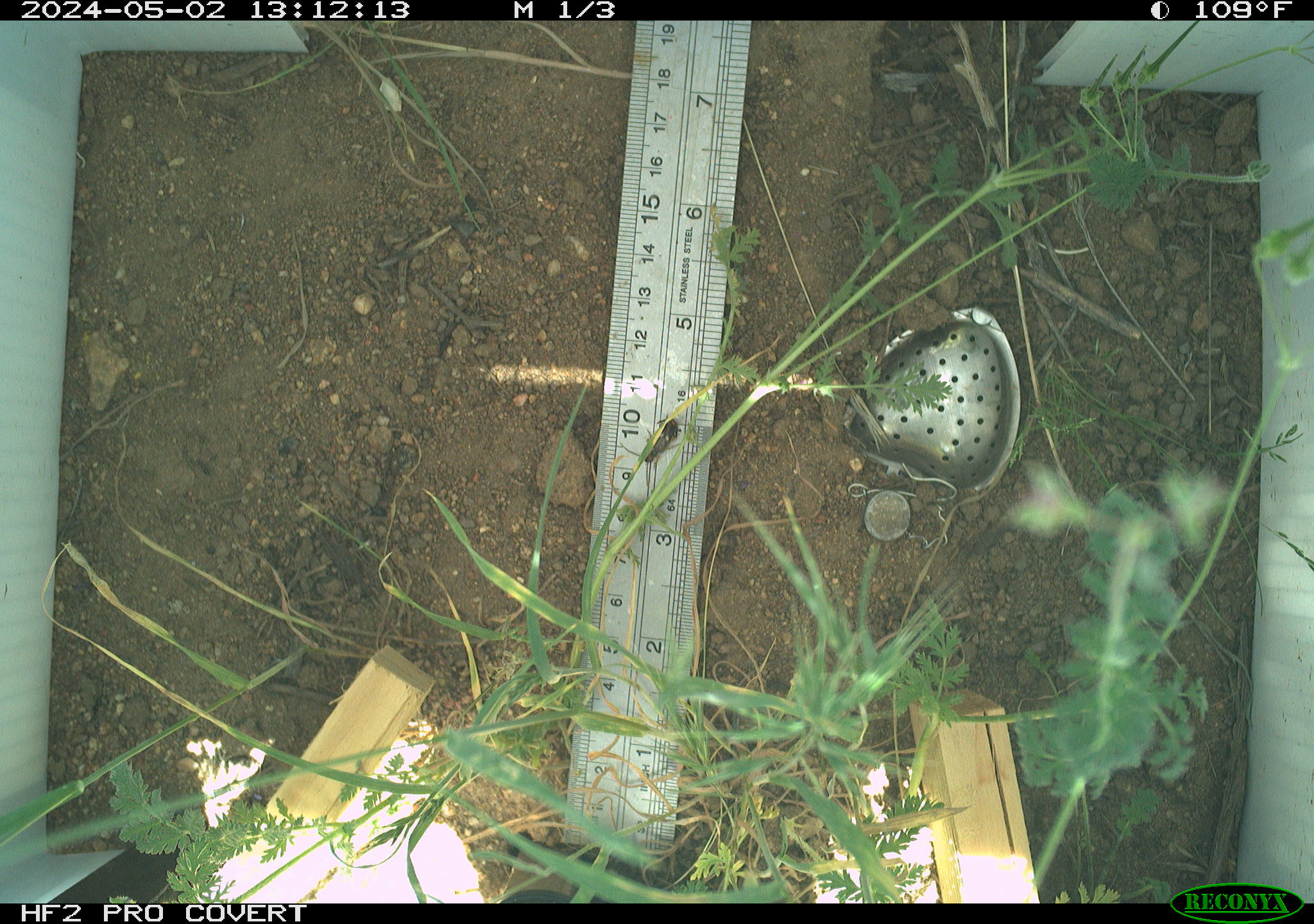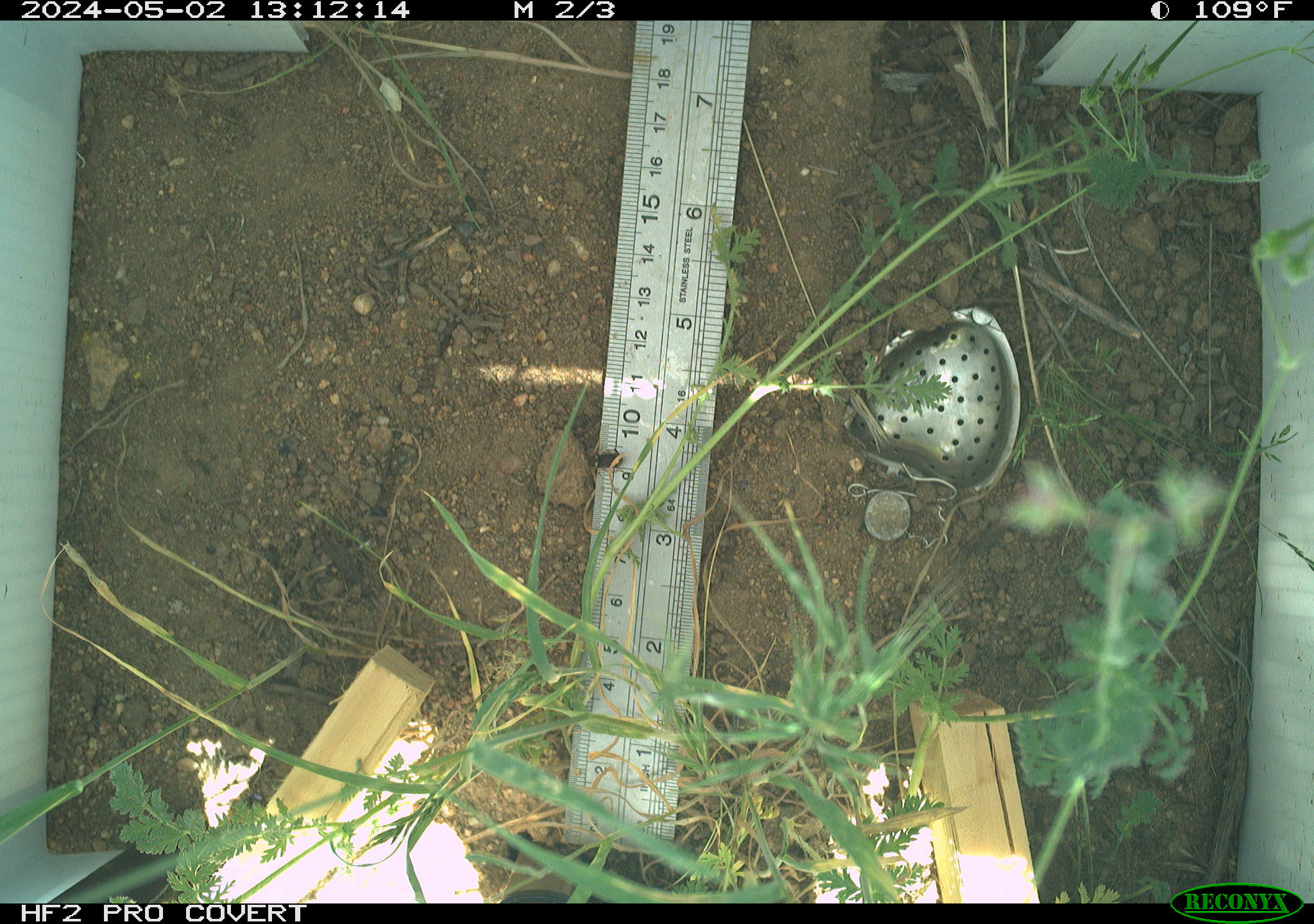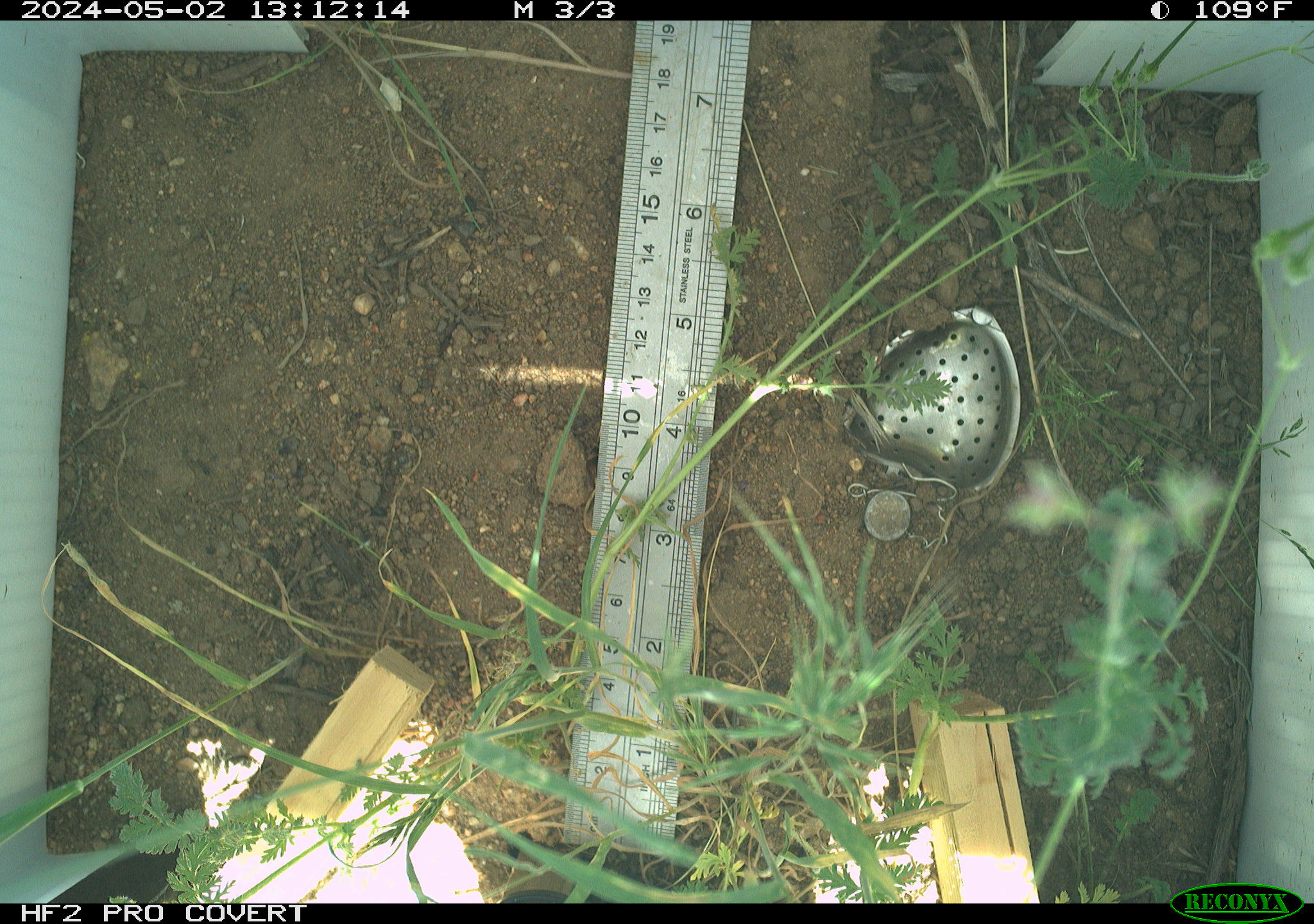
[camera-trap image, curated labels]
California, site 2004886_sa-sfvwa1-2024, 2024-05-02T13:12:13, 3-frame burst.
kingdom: Animalia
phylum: Arthropoda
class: Insecta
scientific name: Insecta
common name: insect